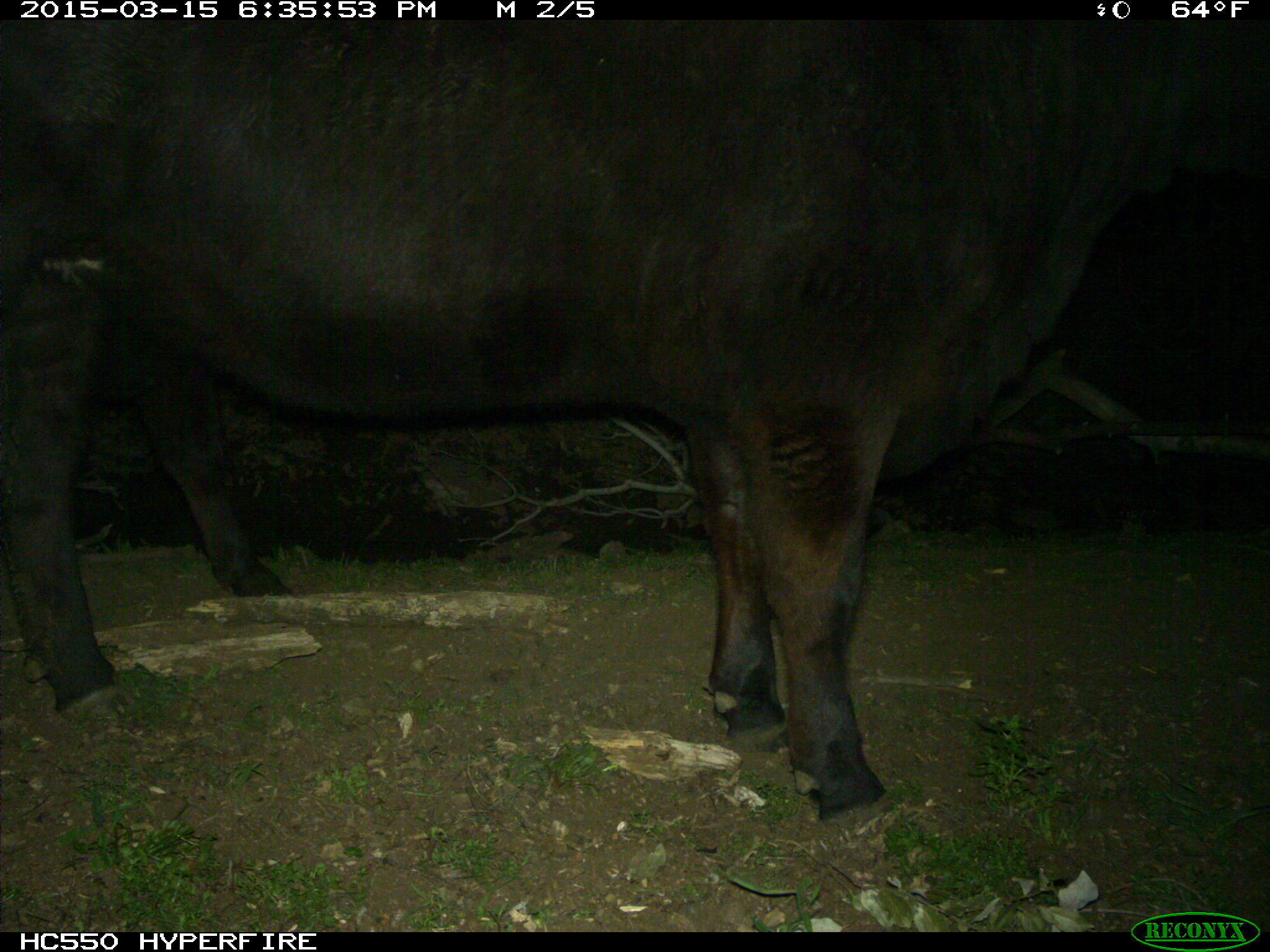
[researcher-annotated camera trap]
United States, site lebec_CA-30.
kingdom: Animalia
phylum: Chordata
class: Mammalia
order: Artiodactyla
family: Bovidae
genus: Bos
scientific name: Bos taurus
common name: domestic cow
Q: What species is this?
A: Bos taurus (domestic cow).